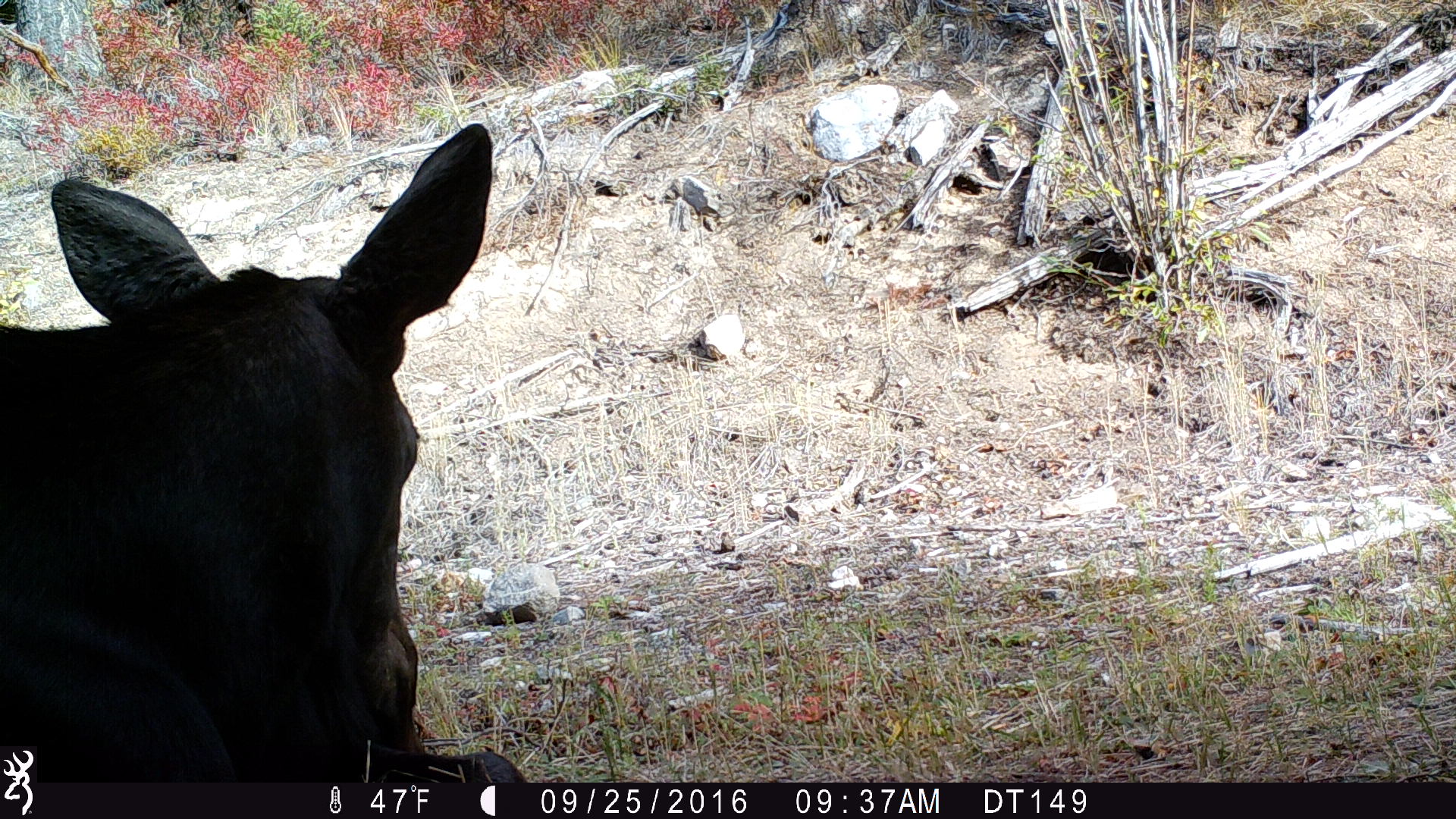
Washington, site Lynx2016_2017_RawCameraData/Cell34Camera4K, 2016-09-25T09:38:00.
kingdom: Animalia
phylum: Chordata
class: Mammalia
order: Artiodactyla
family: Cervidae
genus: Alces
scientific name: Alces alces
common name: moose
Alces alces (moose). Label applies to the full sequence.